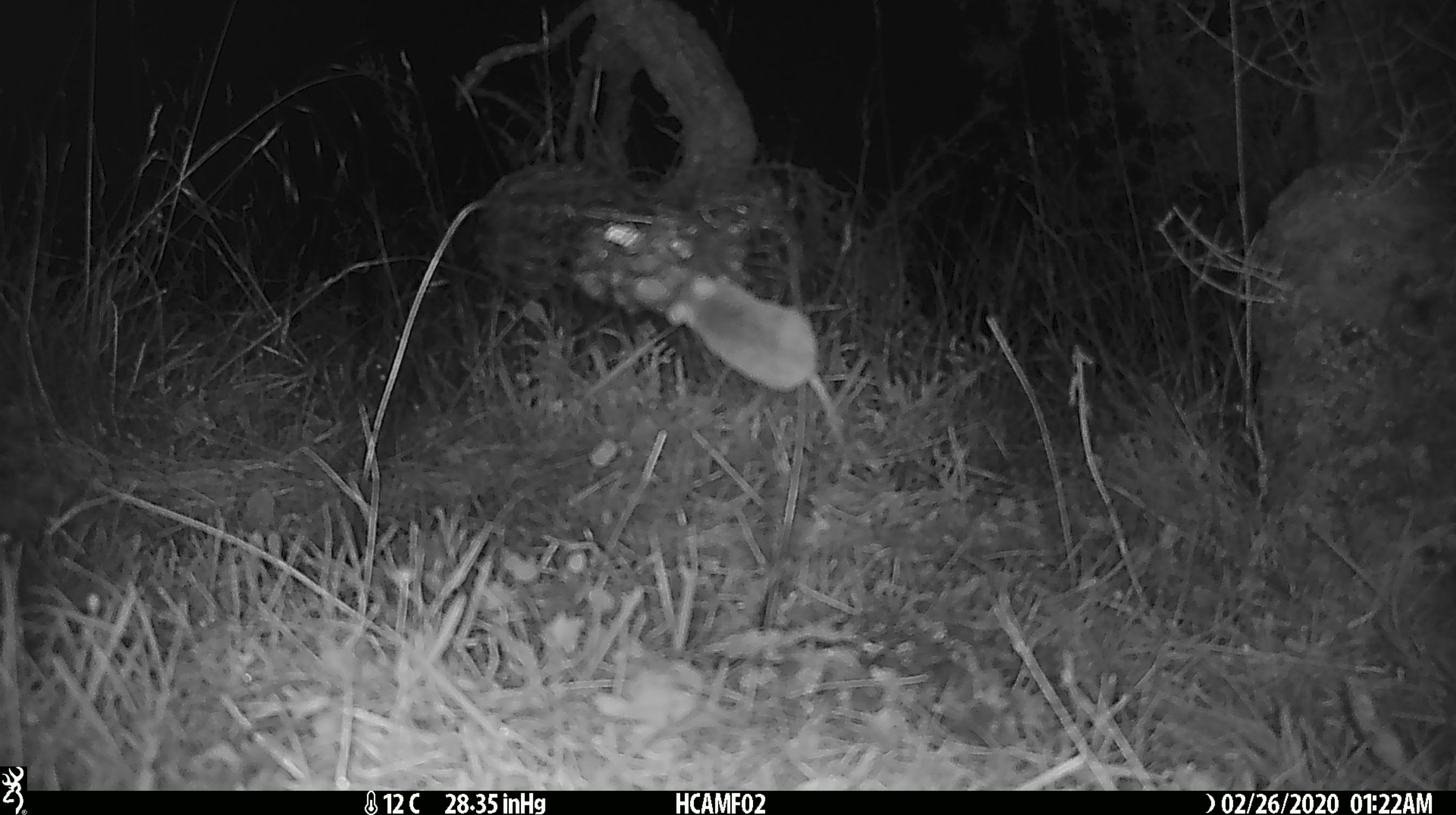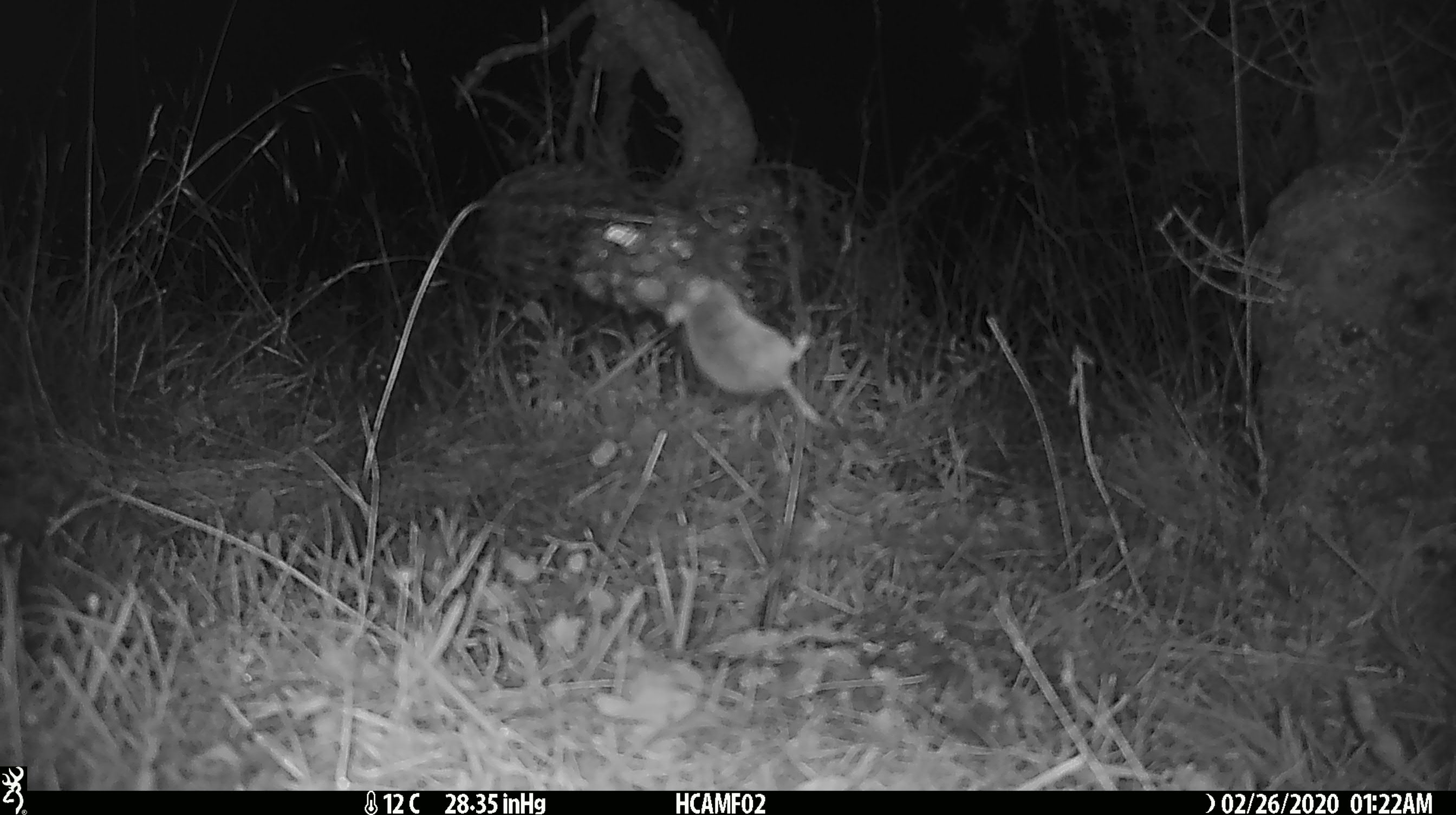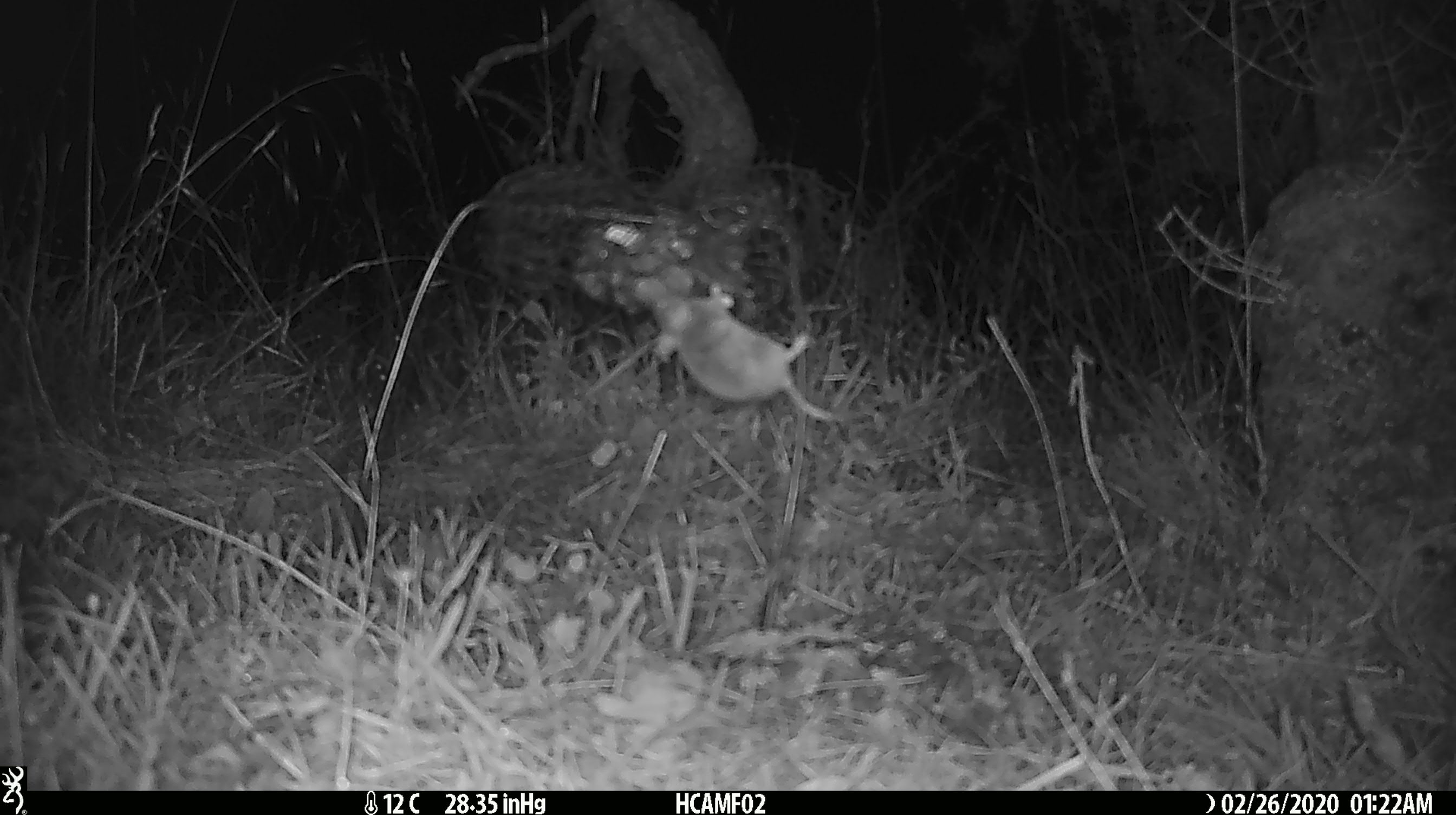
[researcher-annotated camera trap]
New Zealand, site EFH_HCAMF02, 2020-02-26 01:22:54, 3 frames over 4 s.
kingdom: Animalia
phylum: Chordata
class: Mammalia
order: Rodentia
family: Muridae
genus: Mus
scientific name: Mus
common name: mouse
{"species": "mouse (Mus)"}